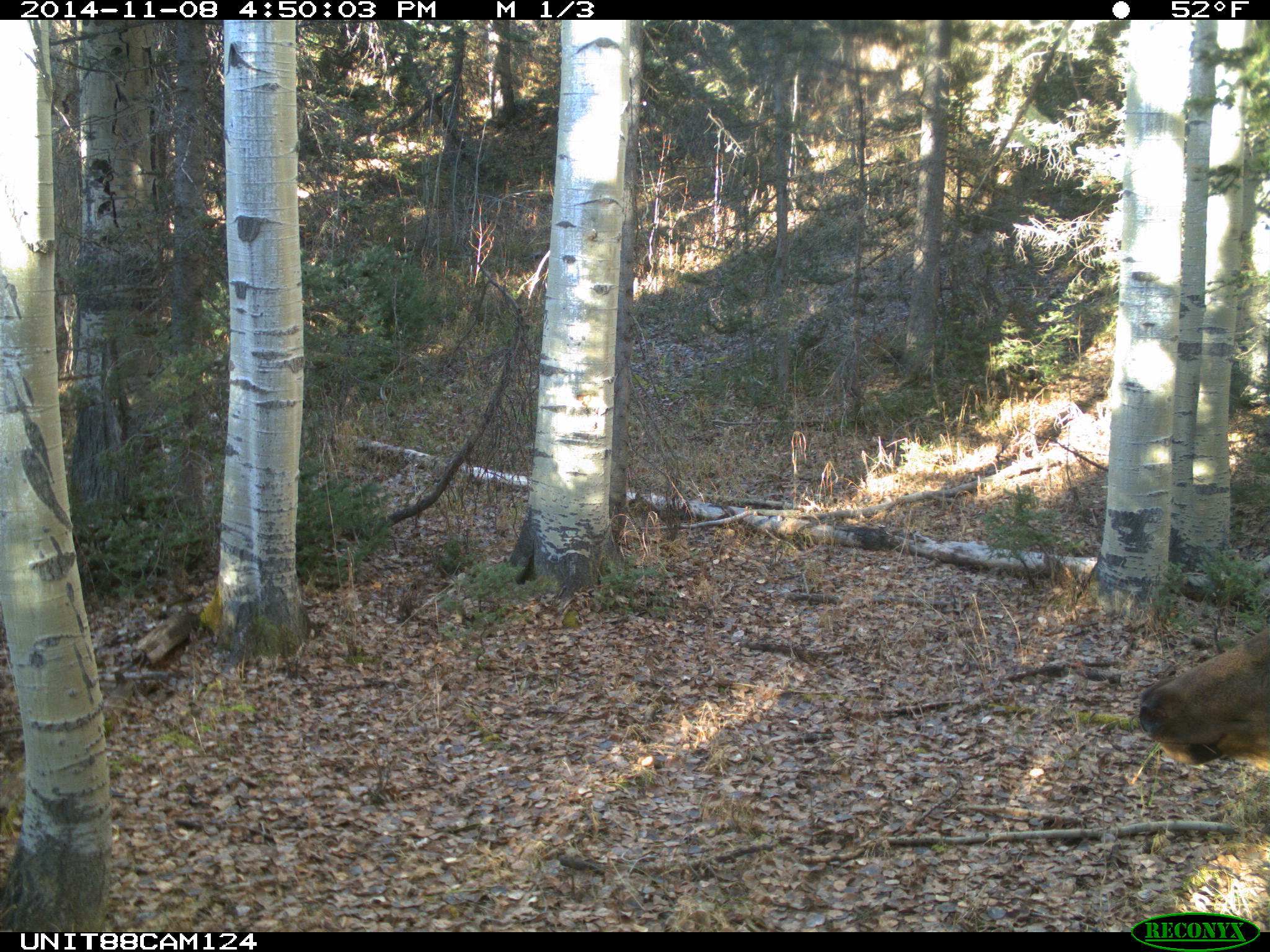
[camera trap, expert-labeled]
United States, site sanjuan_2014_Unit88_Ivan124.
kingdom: Animalia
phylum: Chordata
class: Mammalia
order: Artiodactyla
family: Cervidae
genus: Cervus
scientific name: Cervus elaphus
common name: red deer